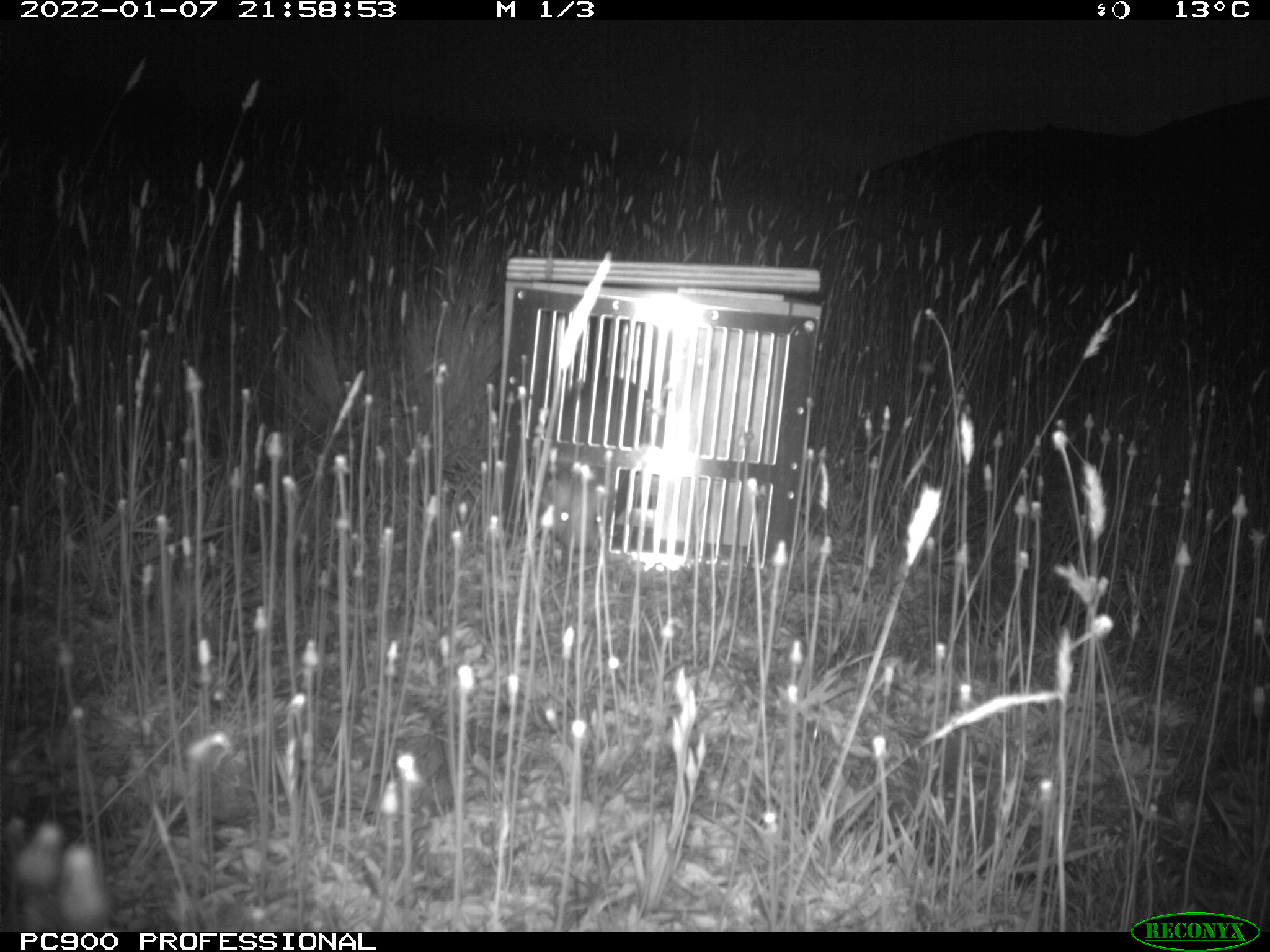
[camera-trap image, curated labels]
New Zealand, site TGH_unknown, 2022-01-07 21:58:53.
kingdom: Animalia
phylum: Chordata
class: Mammalia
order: Carnivora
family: Mustelidae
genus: Mustela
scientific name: Mustela furo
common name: ferret